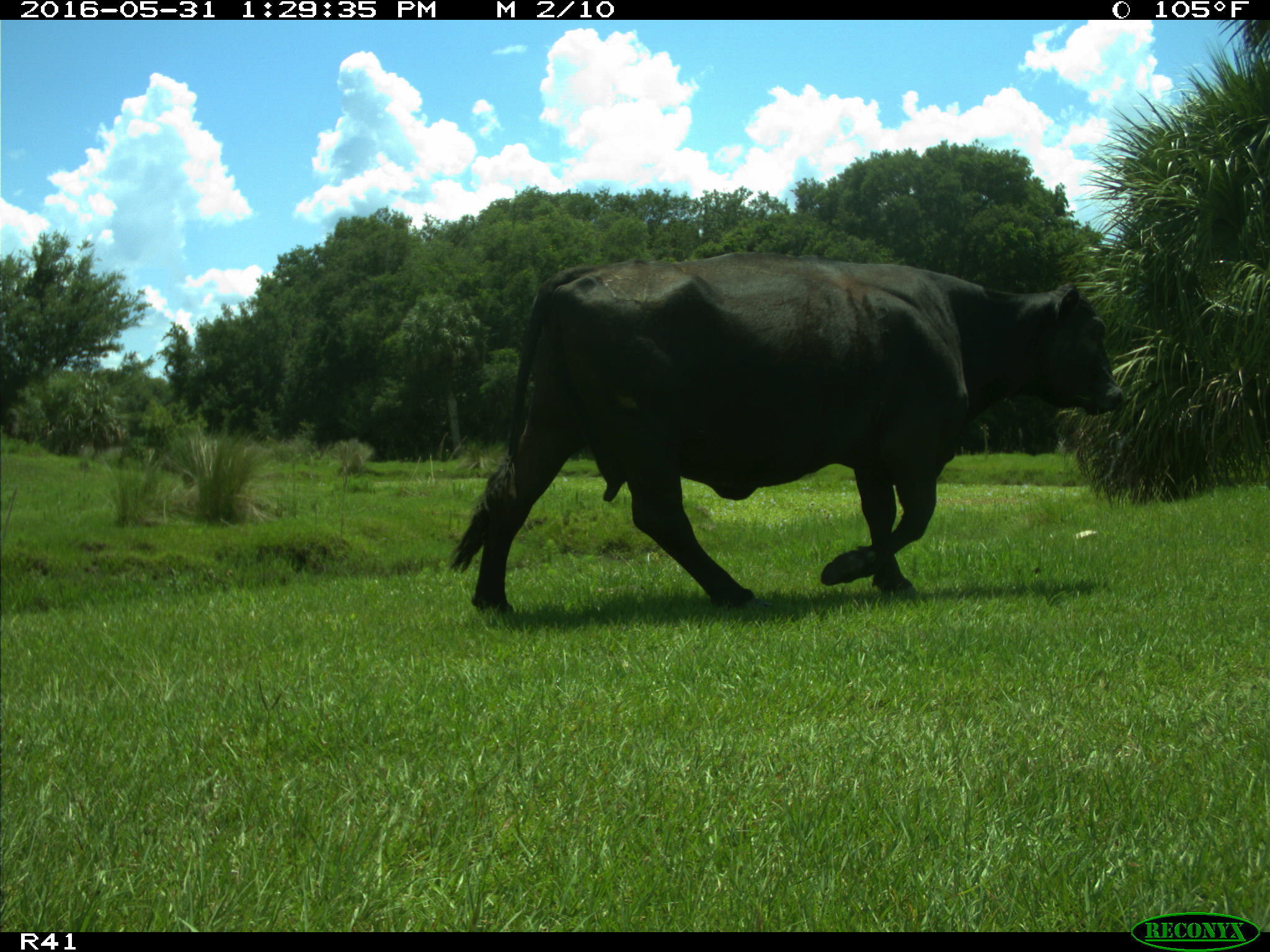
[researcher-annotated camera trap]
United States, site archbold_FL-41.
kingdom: Animalia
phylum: Chordata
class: Mammalia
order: Artiodactyla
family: Bovidae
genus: Bos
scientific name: Bos taurus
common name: domestic cow